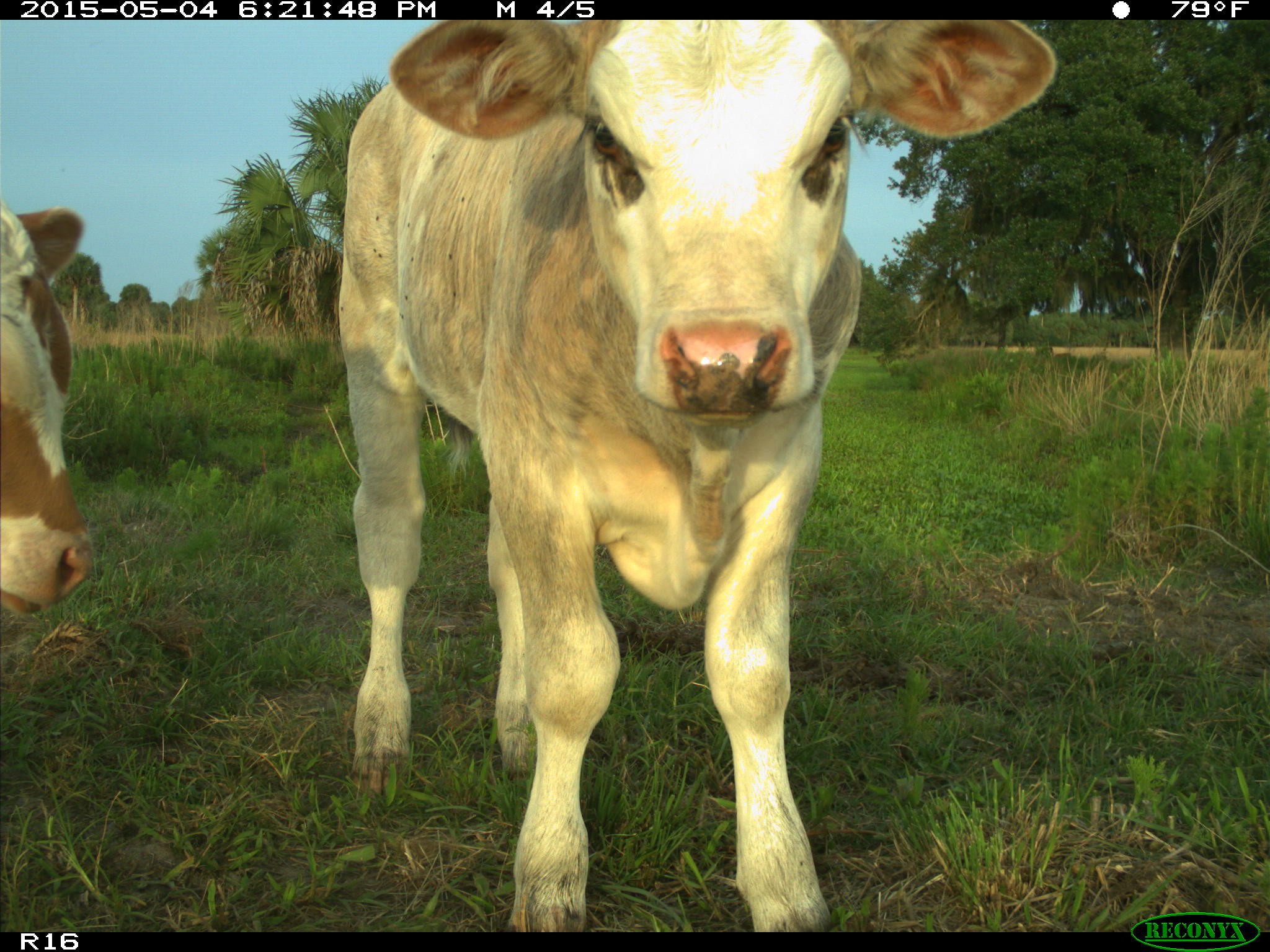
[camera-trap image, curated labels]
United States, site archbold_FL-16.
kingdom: Animalia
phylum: Chordata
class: Mammalia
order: Artiodactyla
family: Bovidae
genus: Bos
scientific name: Bos taurus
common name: domestic cow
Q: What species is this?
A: Bos taurus (domestic cow).